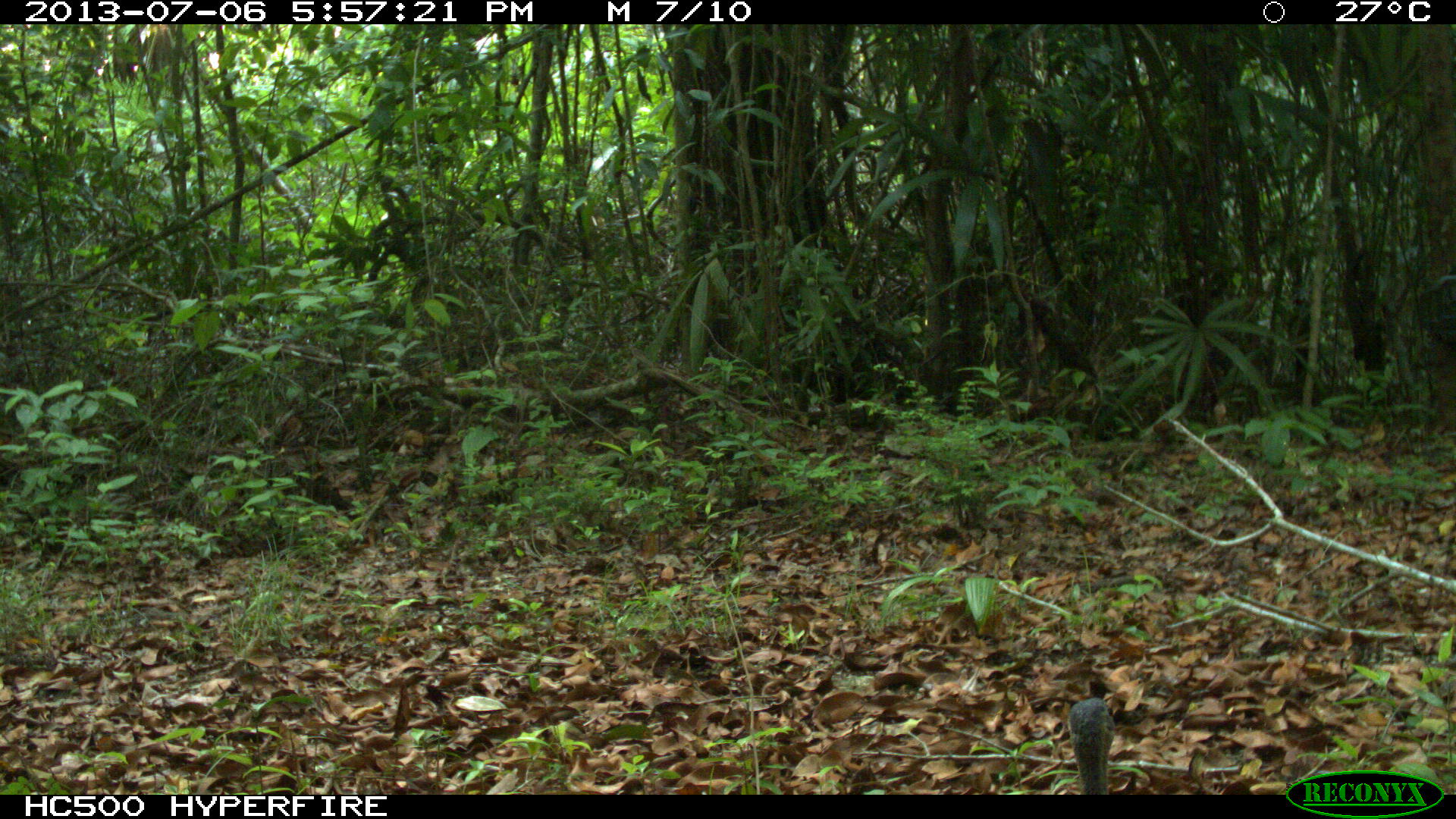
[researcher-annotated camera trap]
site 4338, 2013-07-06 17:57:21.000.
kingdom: Animalia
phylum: Chordata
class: Aves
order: Tinamiformes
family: Tinamidae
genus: Tinamus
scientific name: Tinamus major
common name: great tinamou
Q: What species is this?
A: Tinamus major (great tinamou).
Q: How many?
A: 1.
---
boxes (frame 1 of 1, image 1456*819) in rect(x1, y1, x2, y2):
tinamus major: rect(1067, 679, 1117, 795)